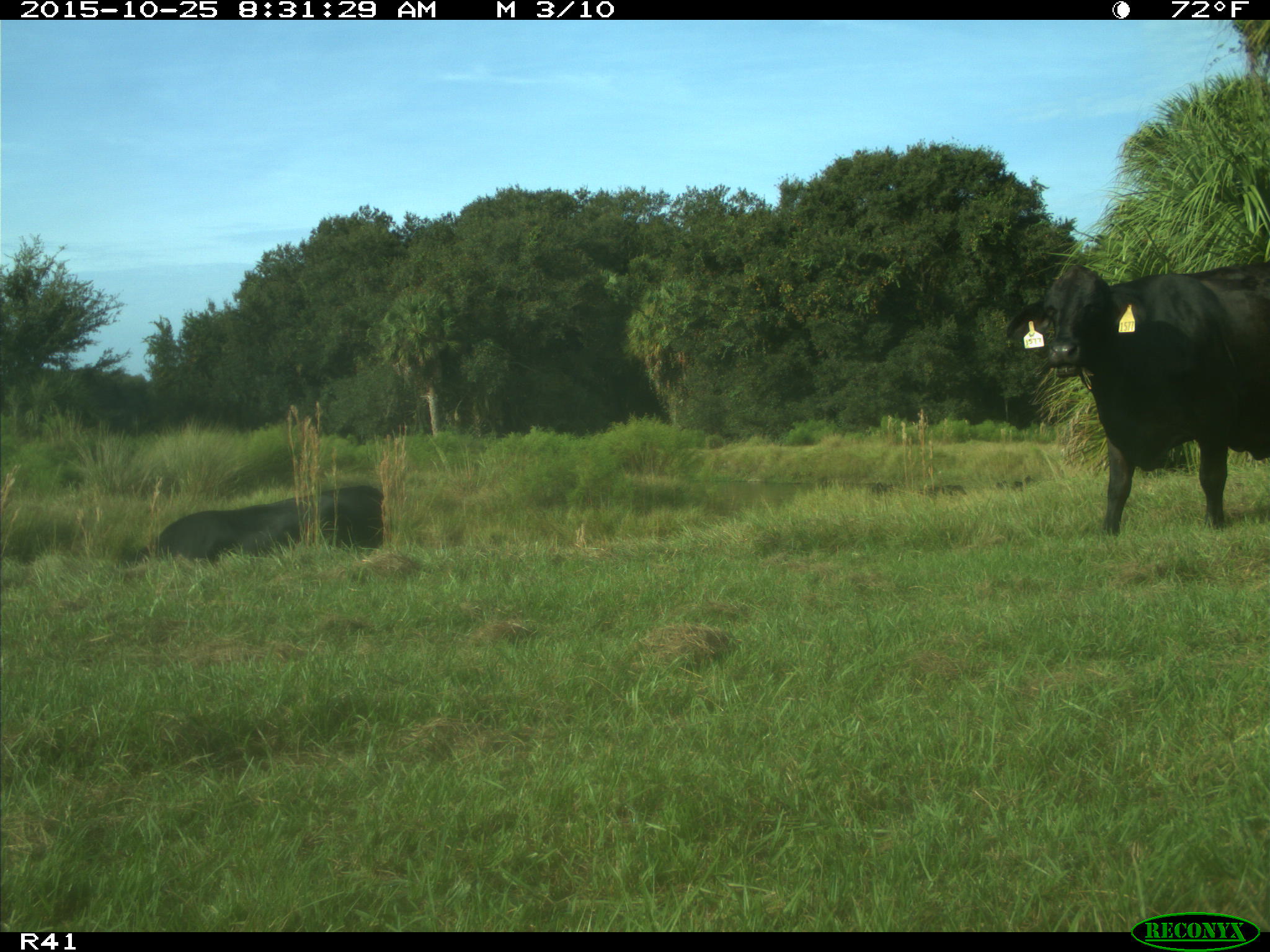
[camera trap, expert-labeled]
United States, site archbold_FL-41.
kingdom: Animalia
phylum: Chordata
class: Mammalia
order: Artiodactyla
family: Bovidae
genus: Bos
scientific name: Bos taurus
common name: domestic cow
Bos taurus (domestic cow).